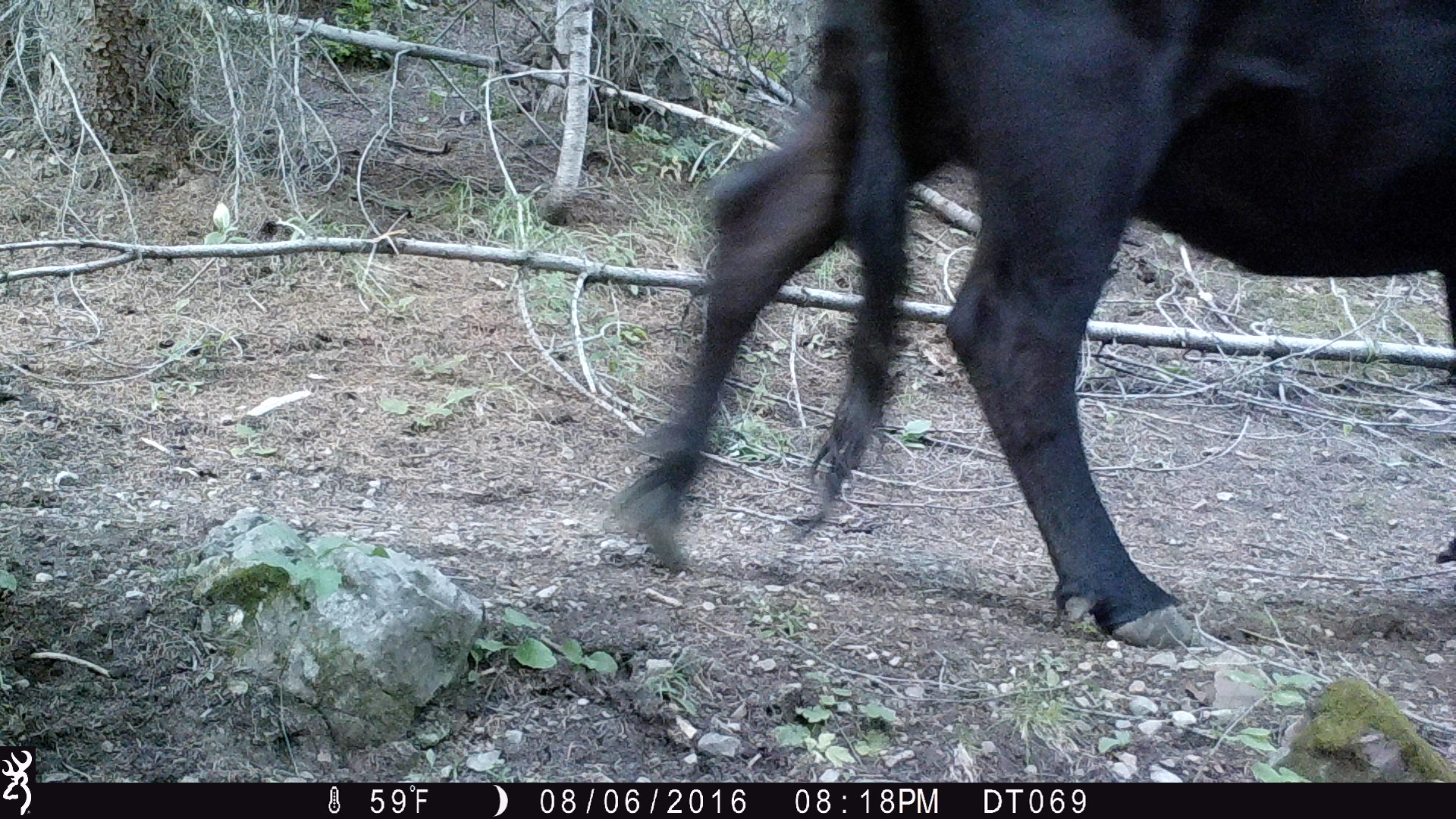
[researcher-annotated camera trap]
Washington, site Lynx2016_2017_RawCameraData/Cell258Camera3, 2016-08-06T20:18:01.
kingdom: Animalia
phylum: Chordata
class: Mammalia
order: Artiodactyla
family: Bovidae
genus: Bos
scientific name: Bos taurus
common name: domestic cattle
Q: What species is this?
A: Domestic cattle (Bos taurus).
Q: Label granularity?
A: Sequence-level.